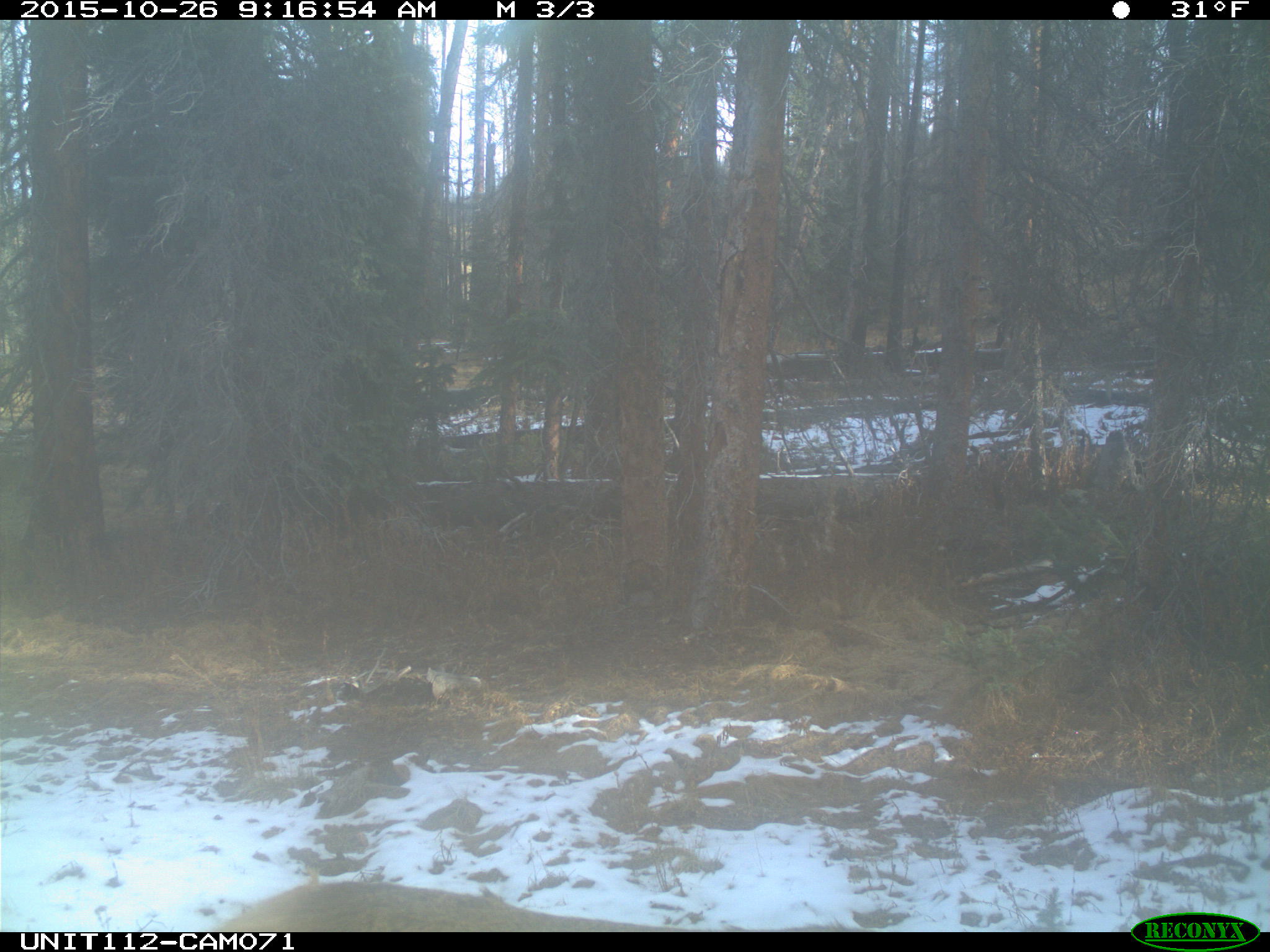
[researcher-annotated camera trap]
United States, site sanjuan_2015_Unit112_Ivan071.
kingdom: Animalia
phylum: Chordata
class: Mammalia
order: Artiodactyla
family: Cervidae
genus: Cervus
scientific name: Cervus elaphus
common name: red deer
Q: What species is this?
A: Cervus elaphus (red deer).